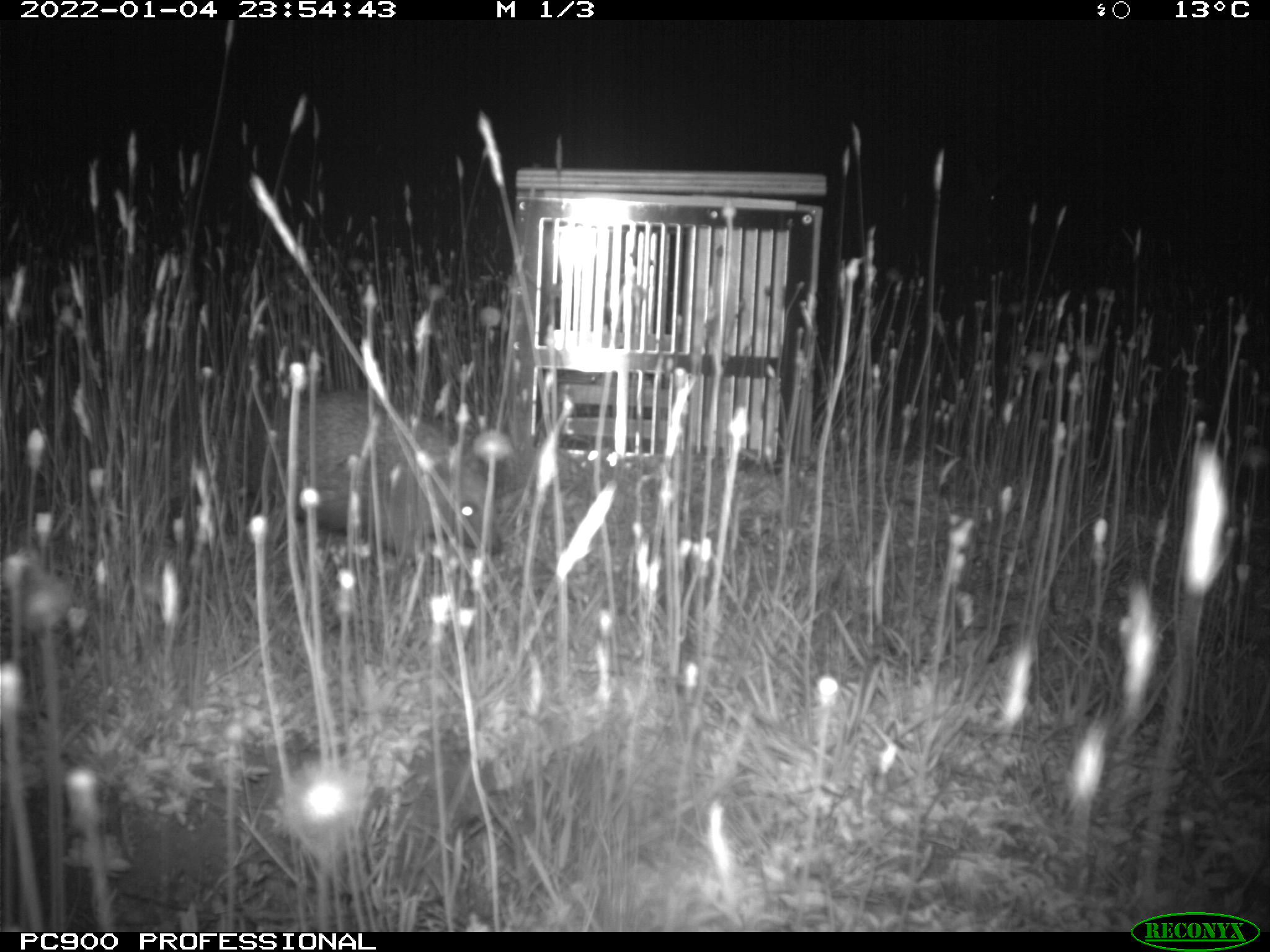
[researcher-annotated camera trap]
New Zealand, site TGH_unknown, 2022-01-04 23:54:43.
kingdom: Animalia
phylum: Chordata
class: Mammalia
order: Eulipotyphla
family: Erinaceidae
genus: Erinaceus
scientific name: Erinaceus europaeus europaeus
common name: european hedgehog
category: hedgehog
Hedgehog (european hedgehog) (Erinaceus europaeus europaeus).